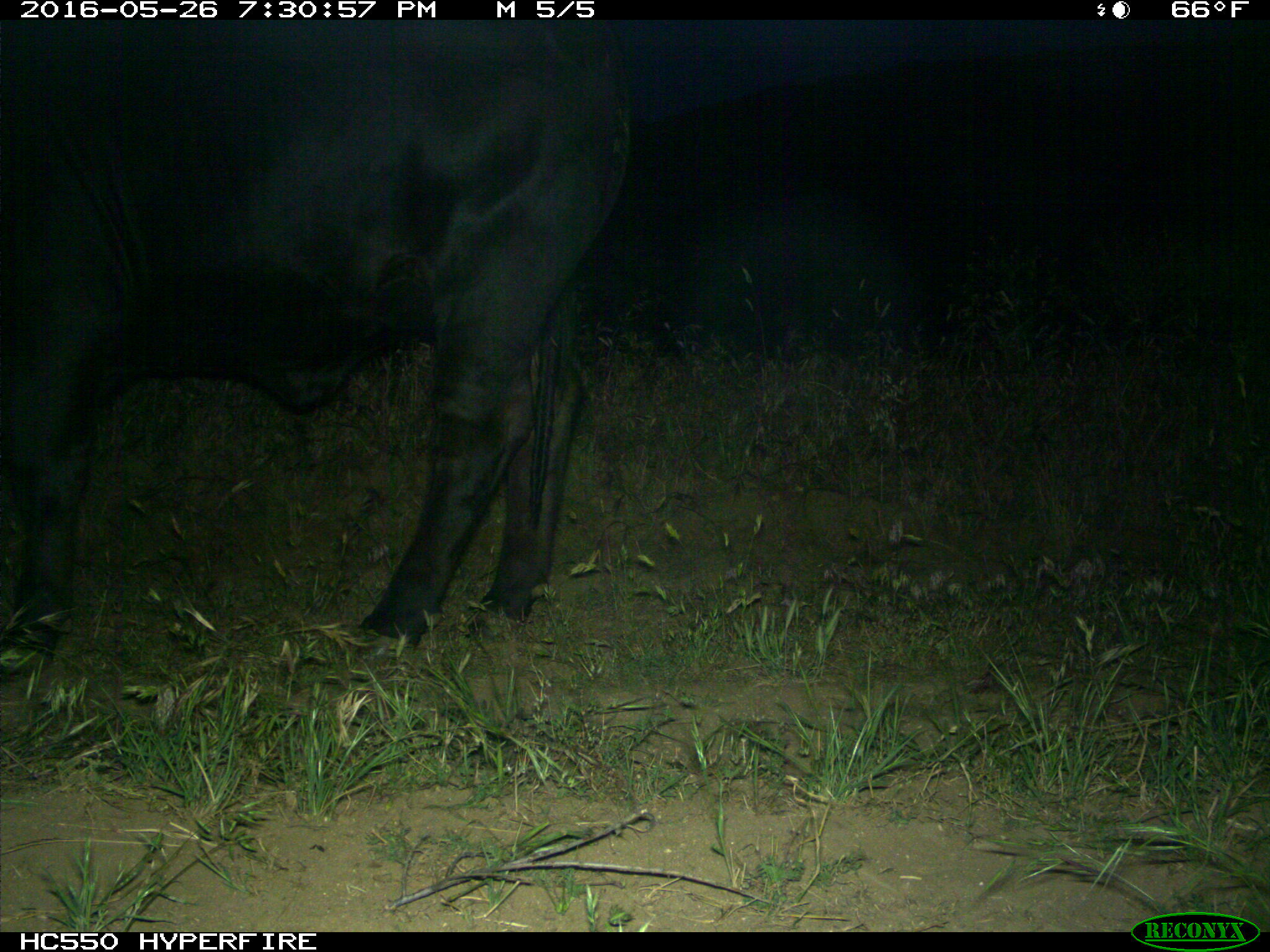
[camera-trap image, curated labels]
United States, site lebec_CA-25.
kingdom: Animalia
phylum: Chordata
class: Mammalia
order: Artiodactyla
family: Bovidae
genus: Bos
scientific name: Bos taurus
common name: domestic cow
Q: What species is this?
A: Bos taurus (domestic cow).